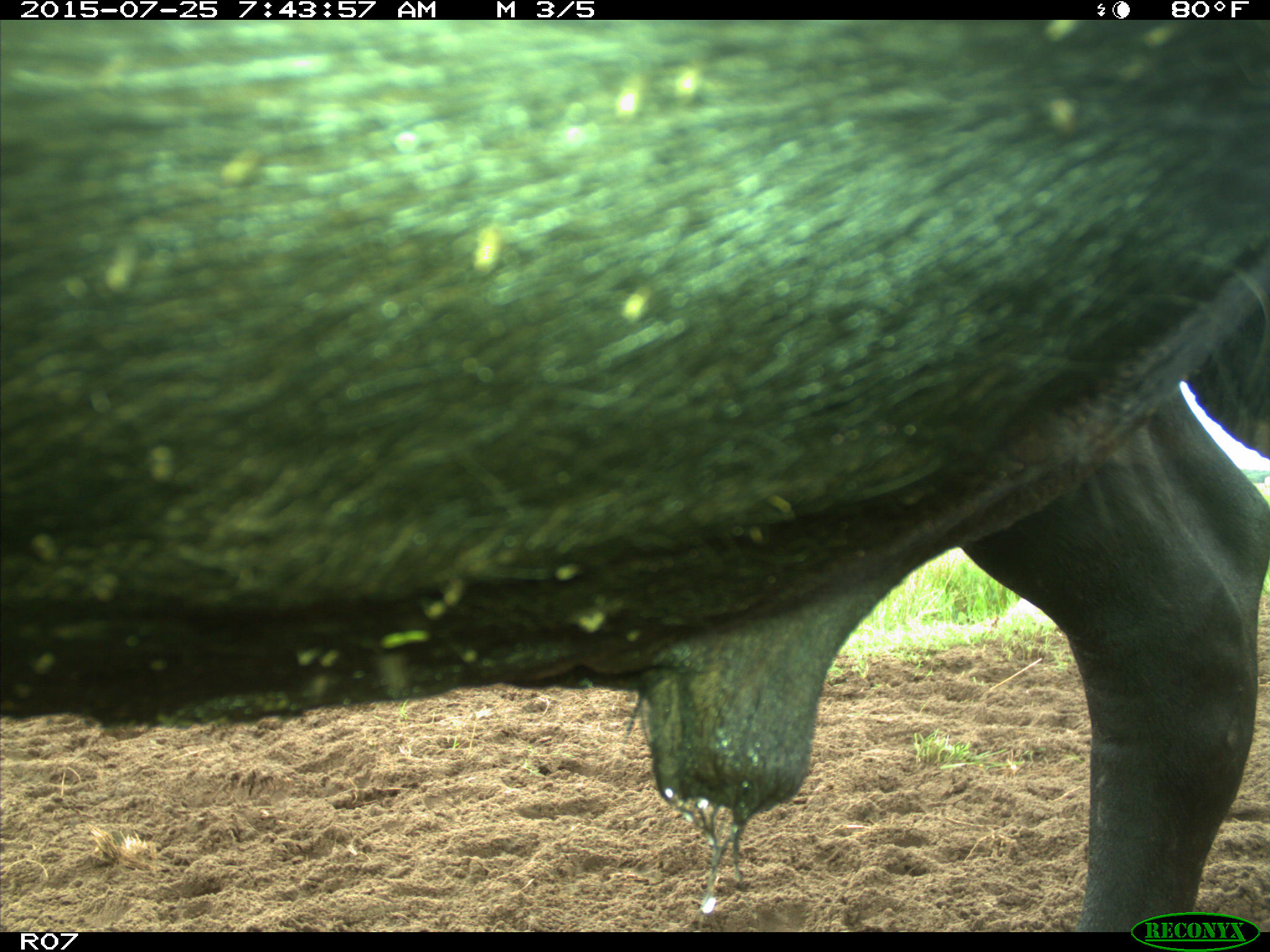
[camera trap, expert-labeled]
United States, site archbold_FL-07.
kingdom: Animalia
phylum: Chordata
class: Mammalia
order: Artiodactyla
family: Bovidae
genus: Bos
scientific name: Bos taurus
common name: domestic cow